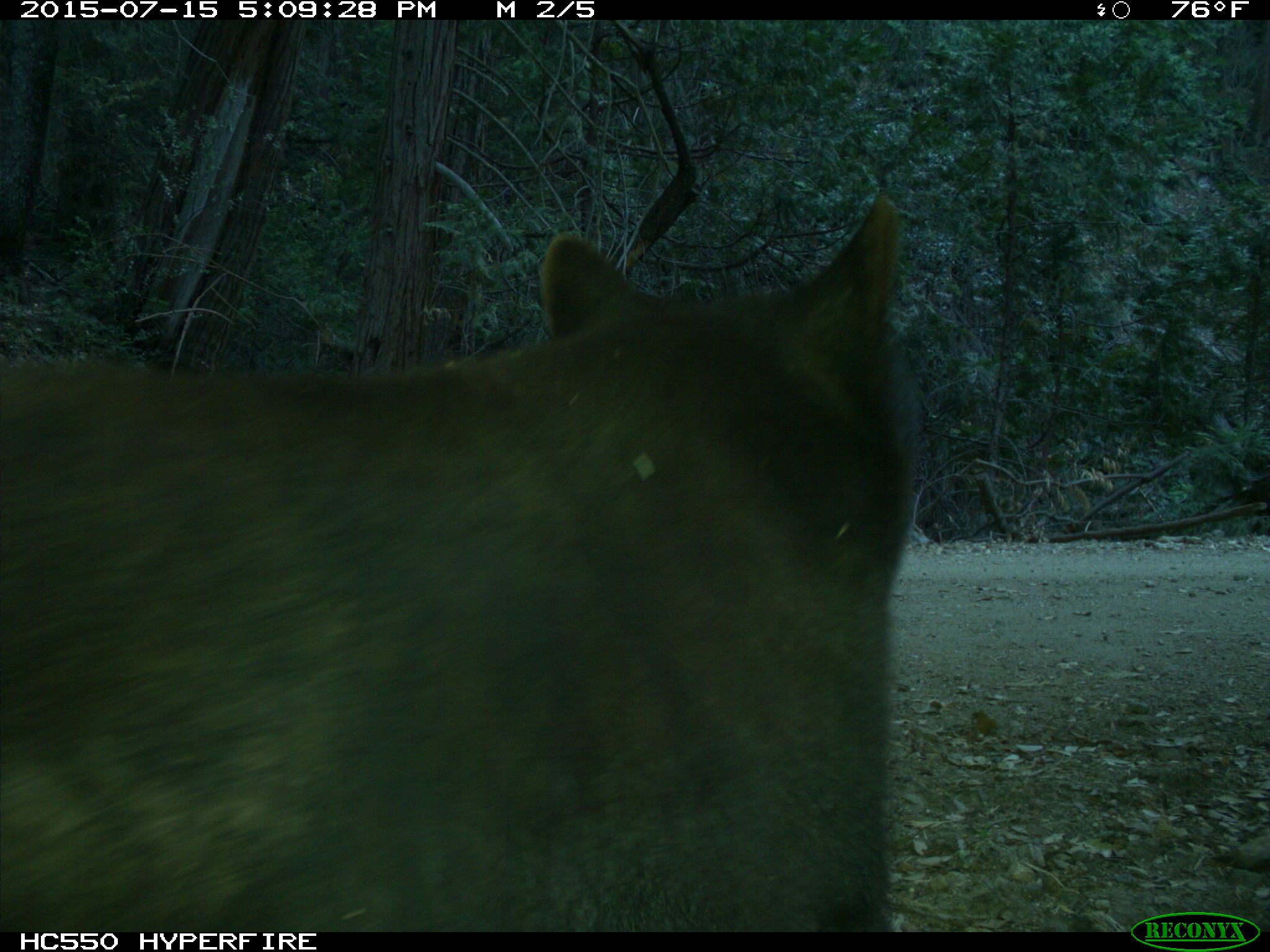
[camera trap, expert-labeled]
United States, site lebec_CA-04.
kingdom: Animalia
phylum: Chordata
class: Mammalia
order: Carnivora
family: Ursidae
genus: Ursus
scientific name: Ursus americanus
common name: american black bear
Ursus americanus (american black bear).